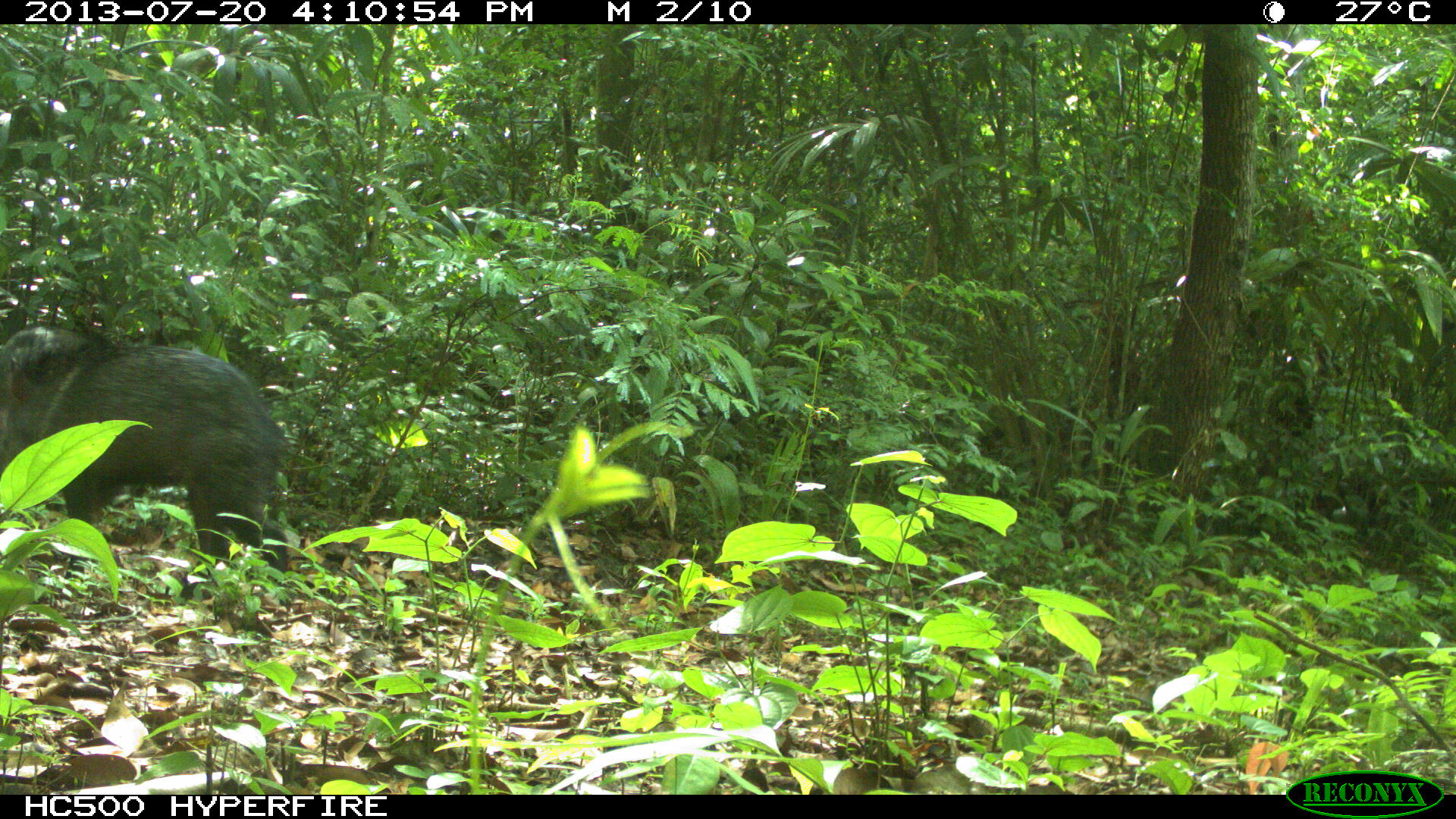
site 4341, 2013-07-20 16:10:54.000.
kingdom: Animalia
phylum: Chordata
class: Mammalia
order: Artiodactyla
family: Tayassuidae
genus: Pecari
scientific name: Pecari tajacu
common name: collared peccary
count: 2